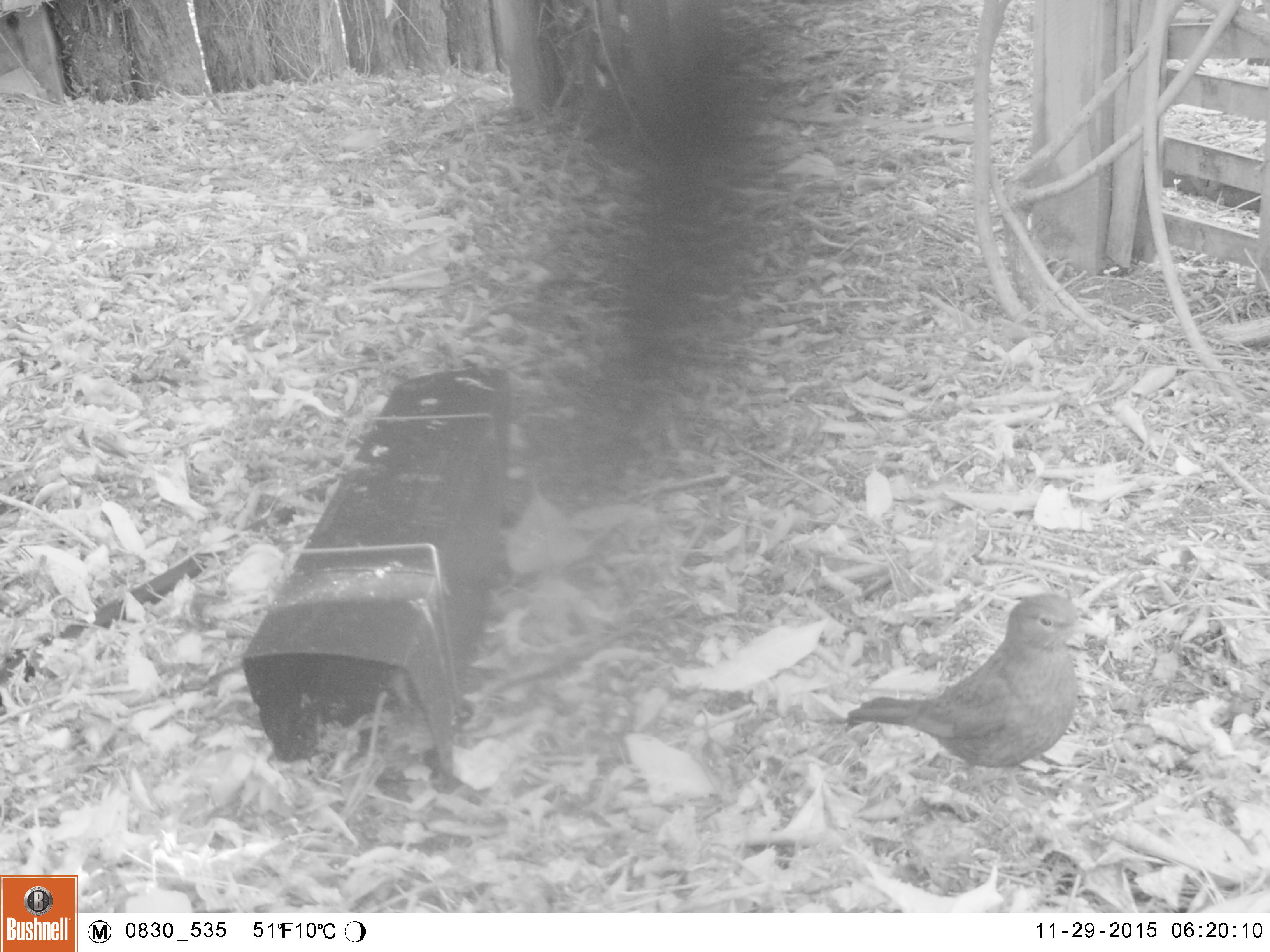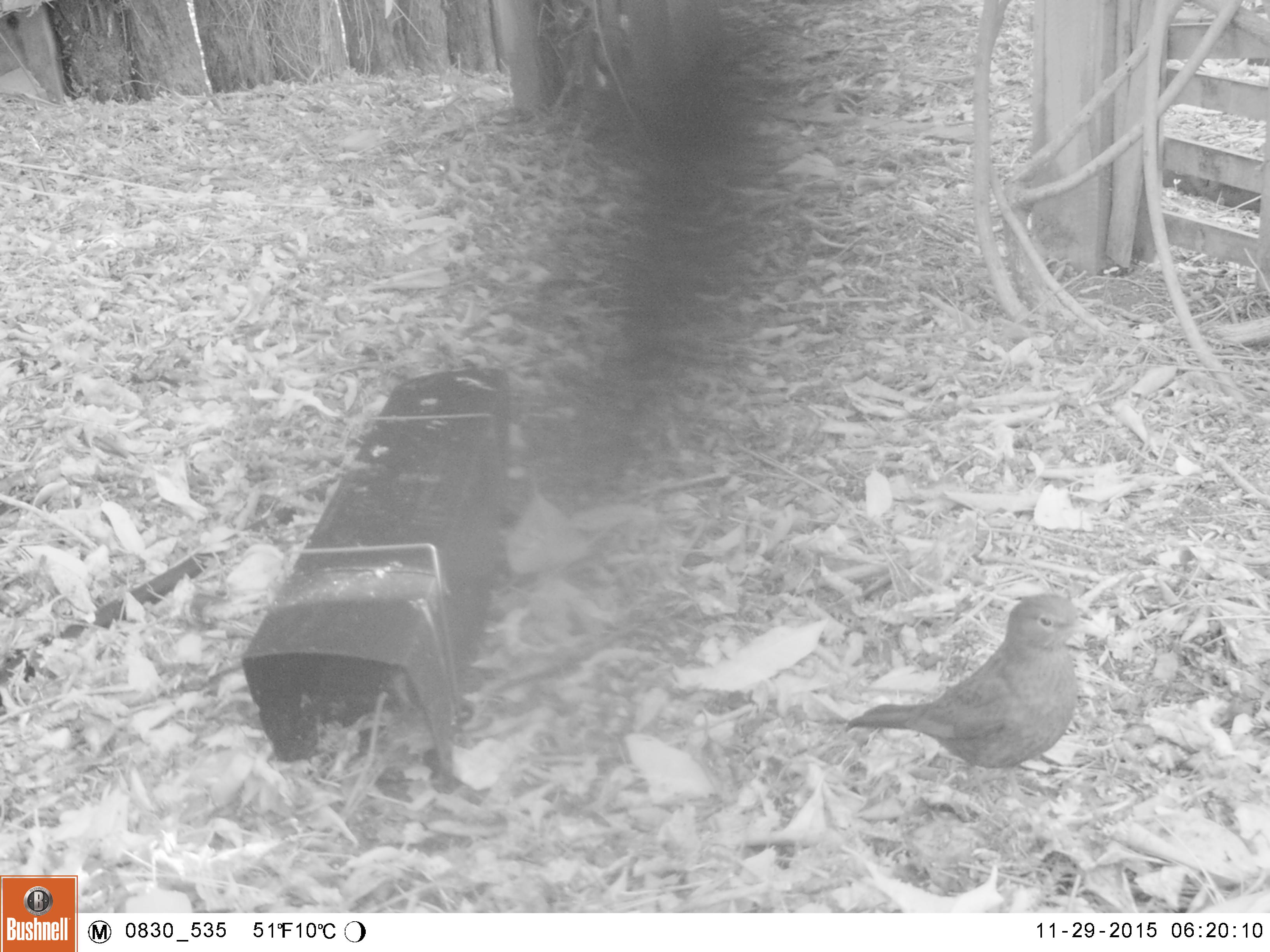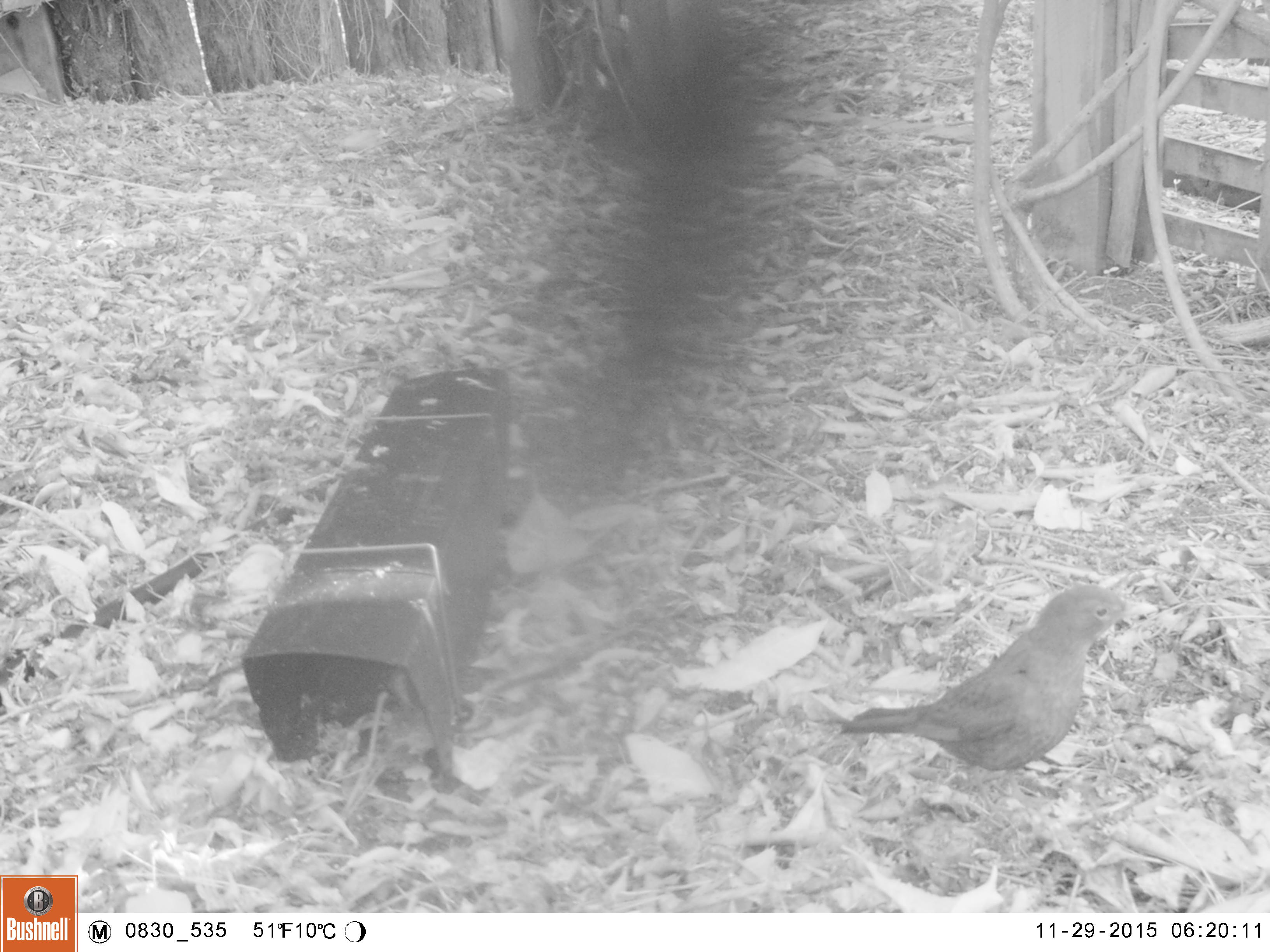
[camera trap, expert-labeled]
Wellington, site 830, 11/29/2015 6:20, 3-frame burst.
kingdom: Animalia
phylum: Chordata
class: Aves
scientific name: Aves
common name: bird